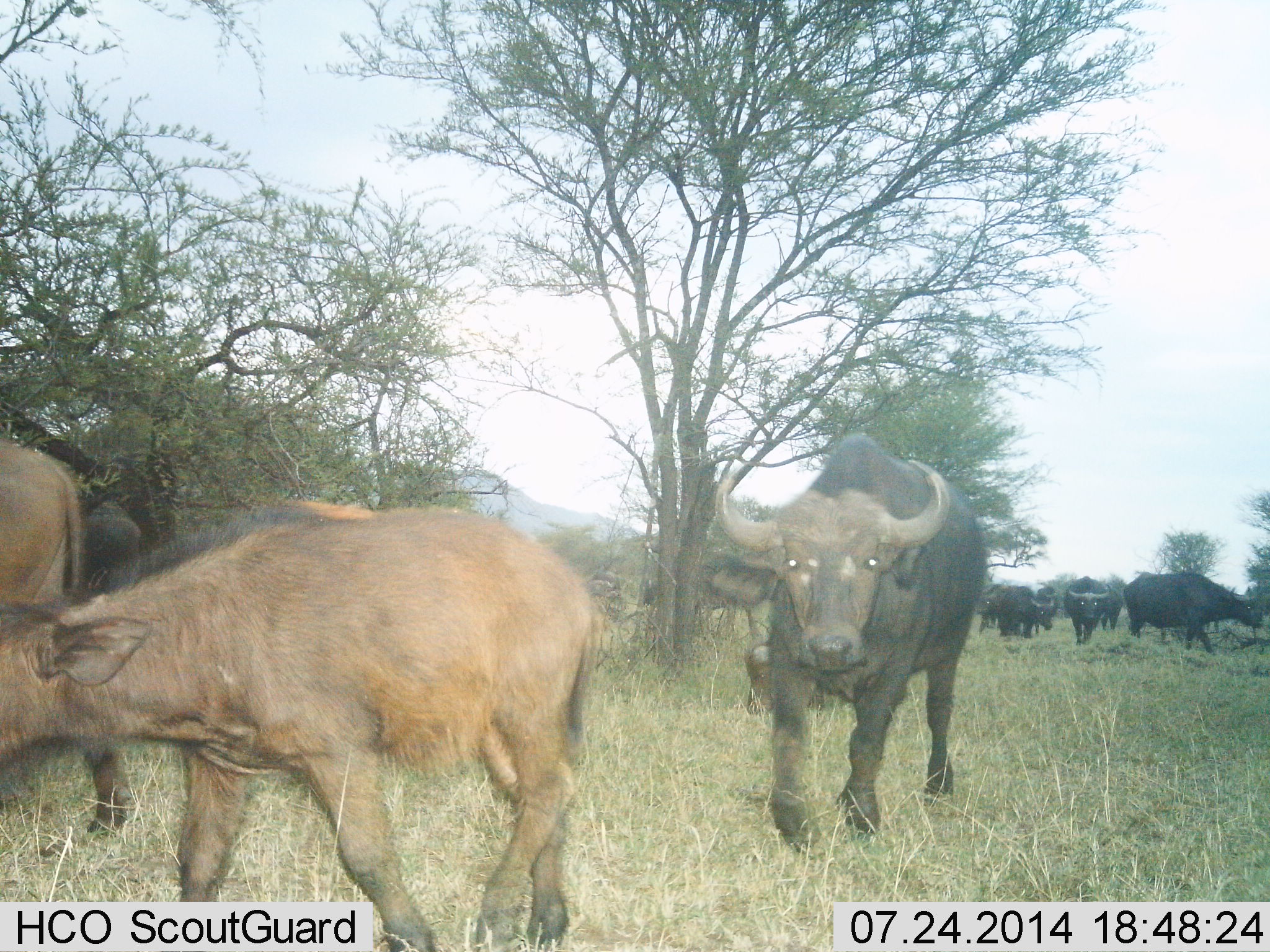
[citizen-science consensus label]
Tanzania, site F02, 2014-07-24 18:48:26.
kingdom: Animalia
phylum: Chordata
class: Mammalia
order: Artiodactyla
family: Bovidae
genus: Syncerus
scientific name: Syncerus caffer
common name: cape buffalo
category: buffalo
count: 10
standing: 10%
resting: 0%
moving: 100%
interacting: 10%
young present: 50%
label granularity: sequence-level